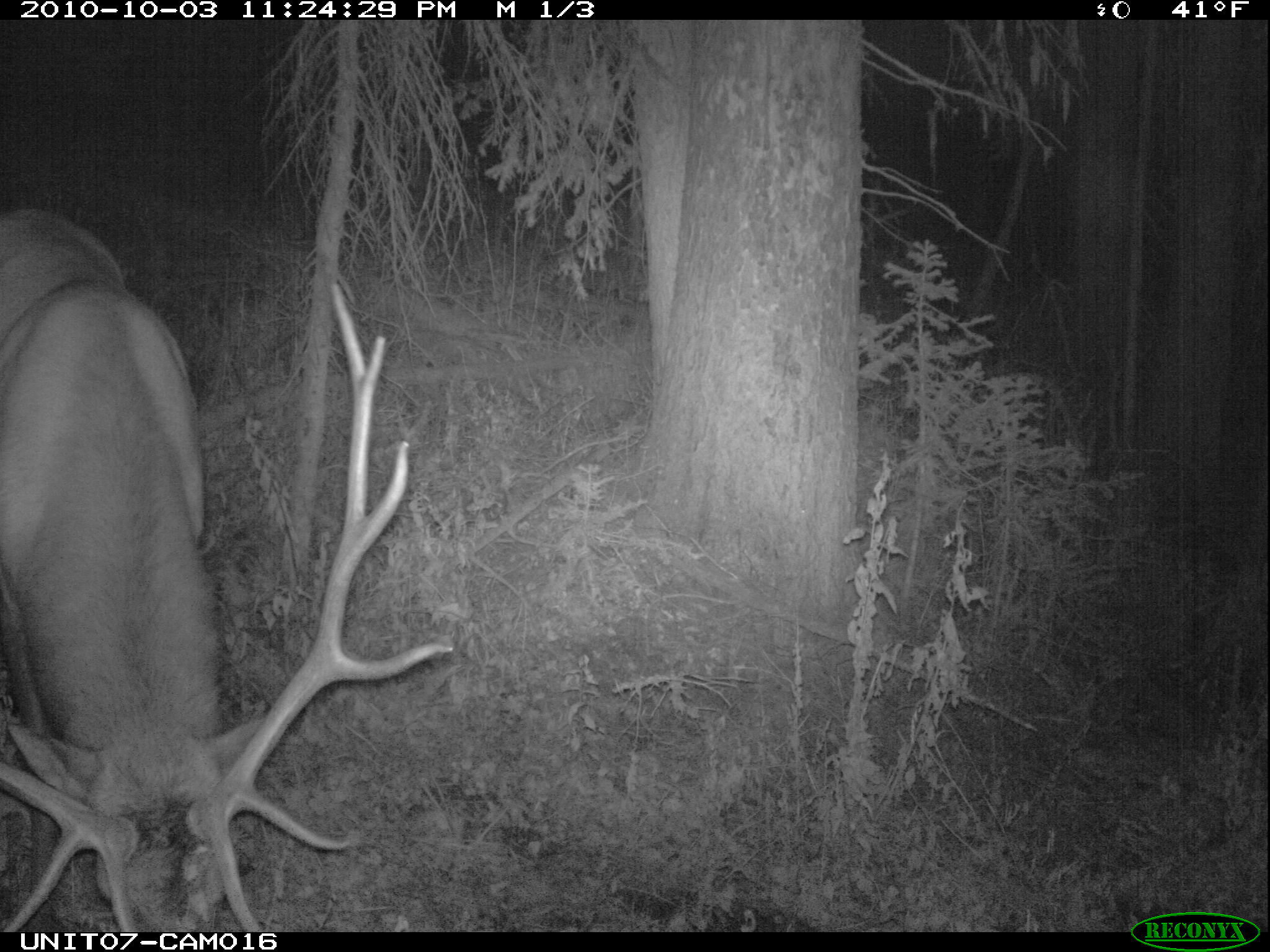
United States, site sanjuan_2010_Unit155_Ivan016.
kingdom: Animalia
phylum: Chordata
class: Mammalia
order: Artiodactyla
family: Cervidae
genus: Cervus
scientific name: Cervus elaphus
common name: red deer